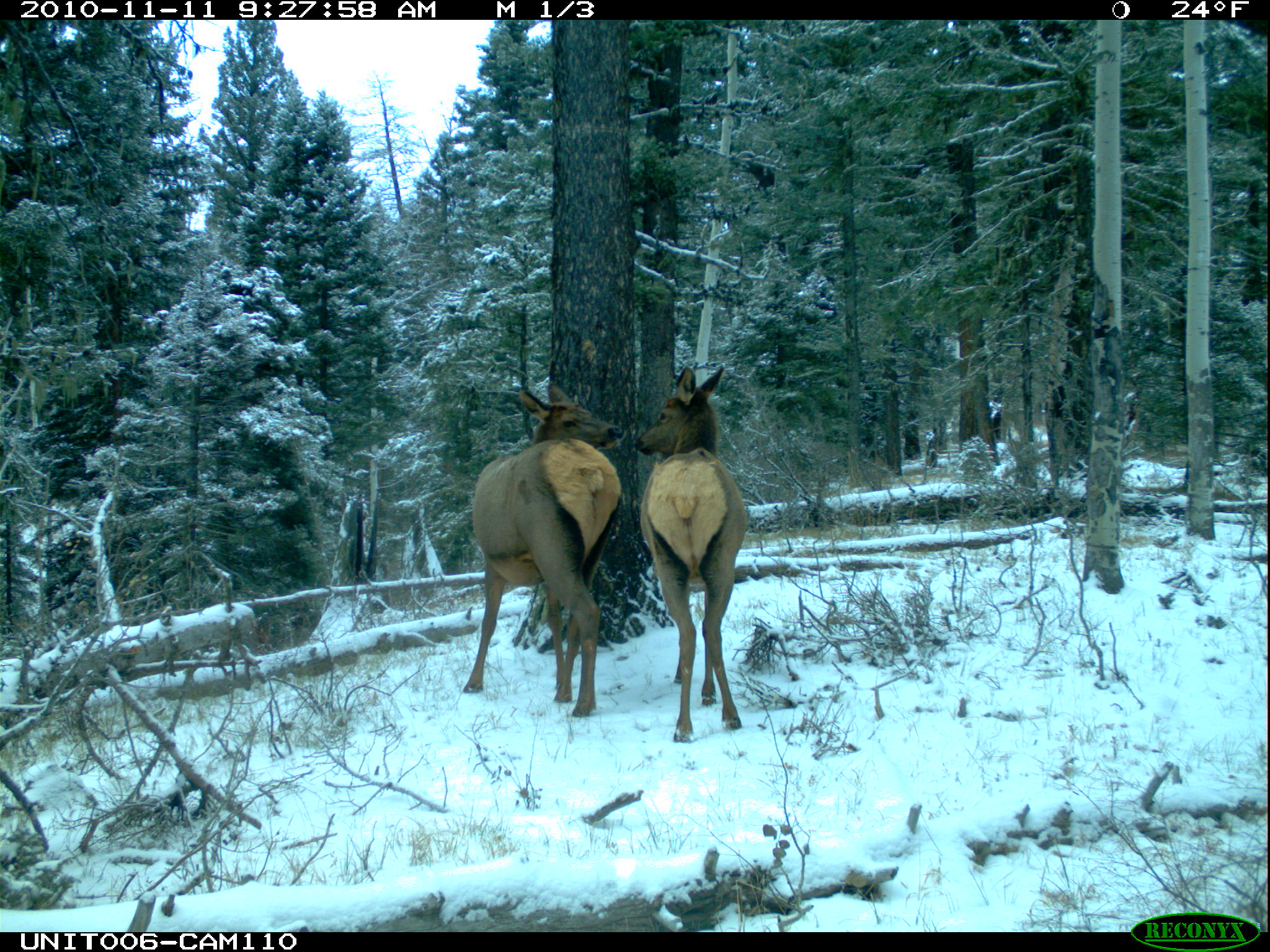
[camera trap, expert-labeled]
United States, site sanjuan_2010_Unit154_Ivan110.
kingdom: Animalia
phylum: Chordata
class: Mammalia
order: Artiodactyla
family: Cervidae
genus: Cervus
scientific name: Cervus elaphus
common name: red deer